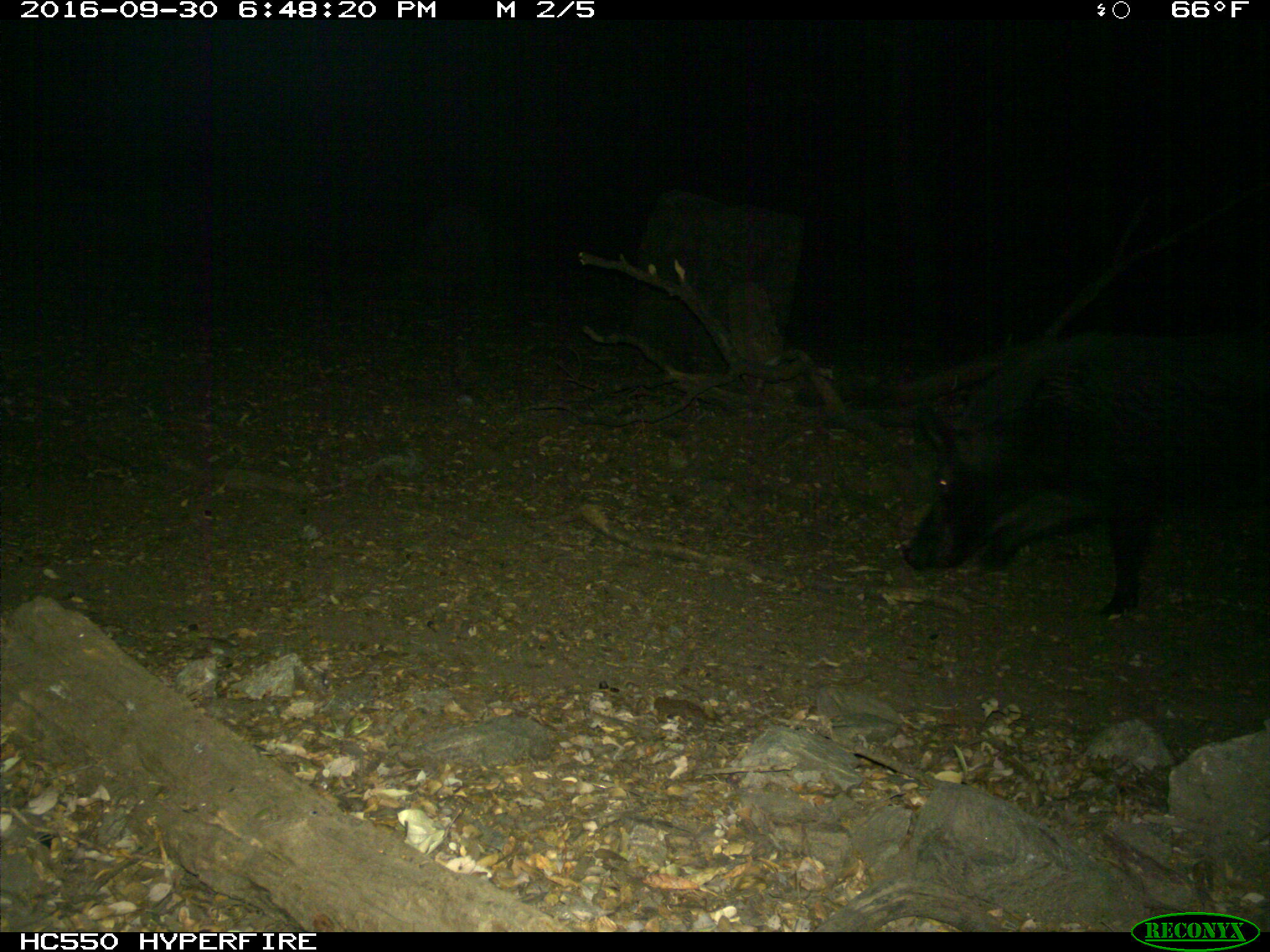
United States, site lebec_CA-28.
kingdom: Animalia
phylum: Chordata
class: Mammalia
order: Artiodactyla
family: Suidae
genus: Sus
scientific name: Sus scrofa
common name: wild boar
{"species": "Sus scrofa (wild boar)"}